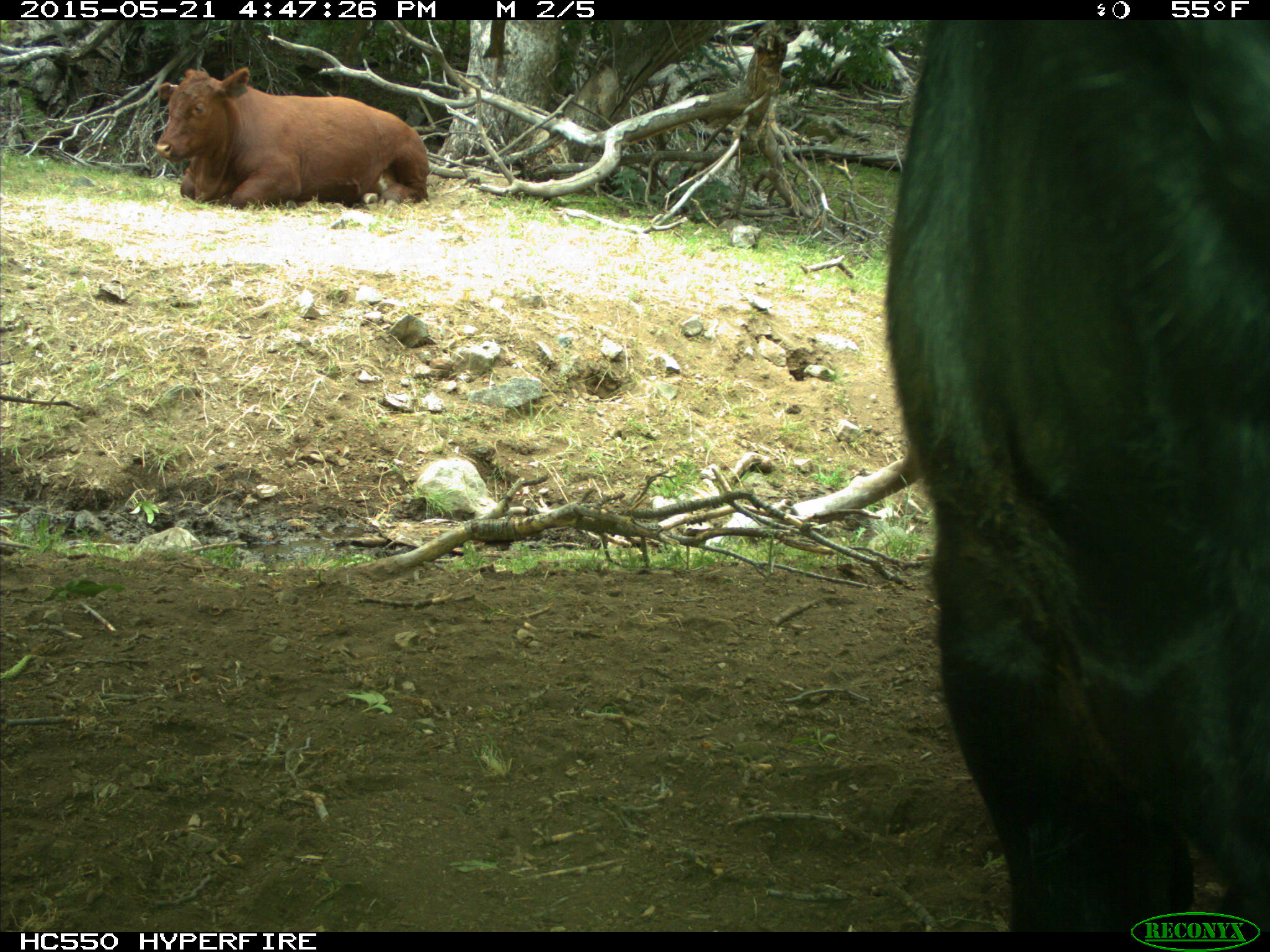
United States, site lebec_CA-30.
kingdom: Animalia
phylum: Chordata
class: Mammalia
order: Artiodactyla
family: Bovidae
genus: Bos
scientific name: Bos taurus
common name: domestic cow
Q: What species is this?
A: Bos taurus (domestic cow).